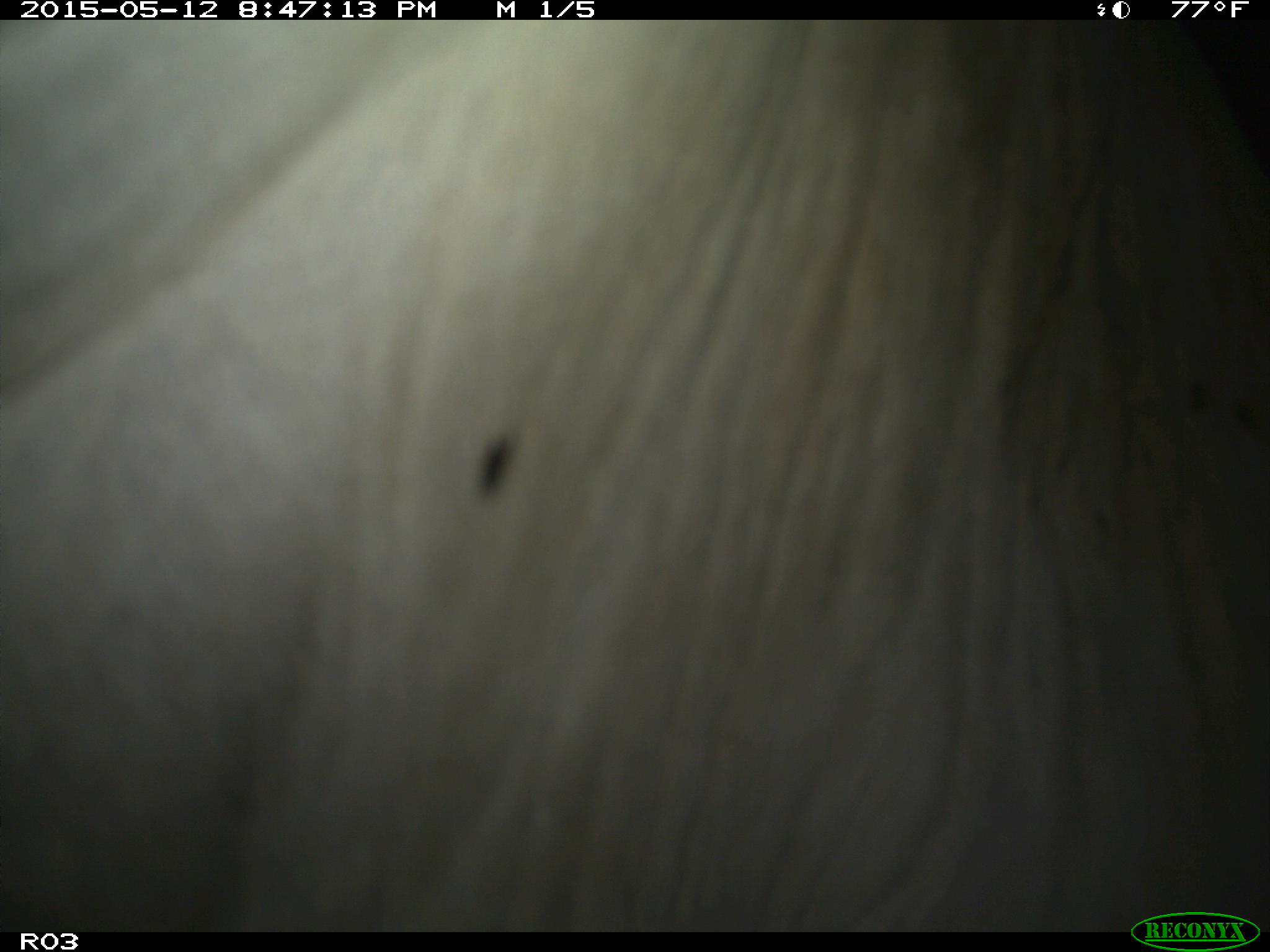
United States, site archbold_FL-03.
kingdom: Animalia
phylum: Chordata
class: Mammalia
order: Artiodactyla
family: Bovidae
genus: Bos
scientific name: Bos taurus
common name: domestic cow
Bos taurus (domestic cow).